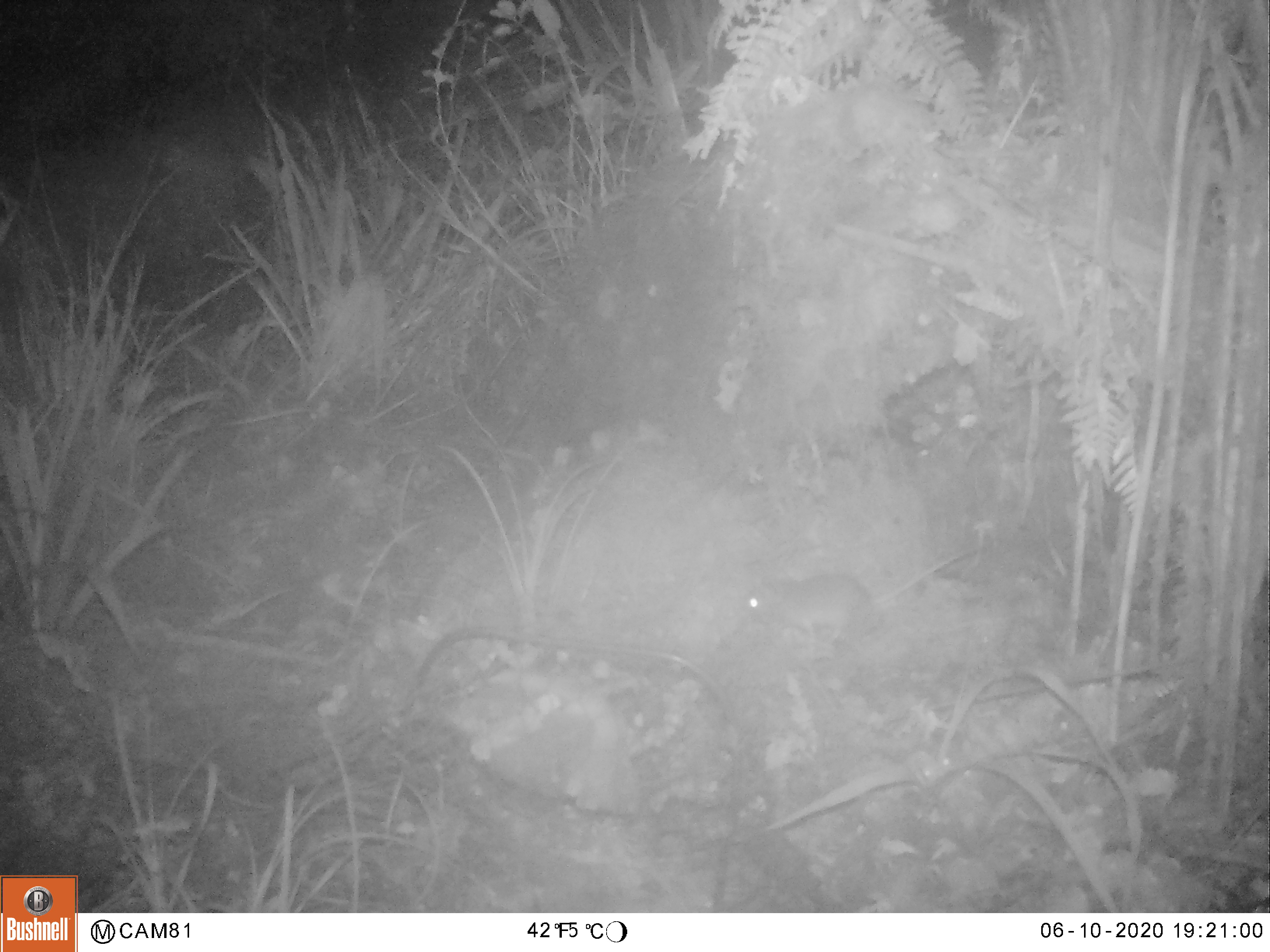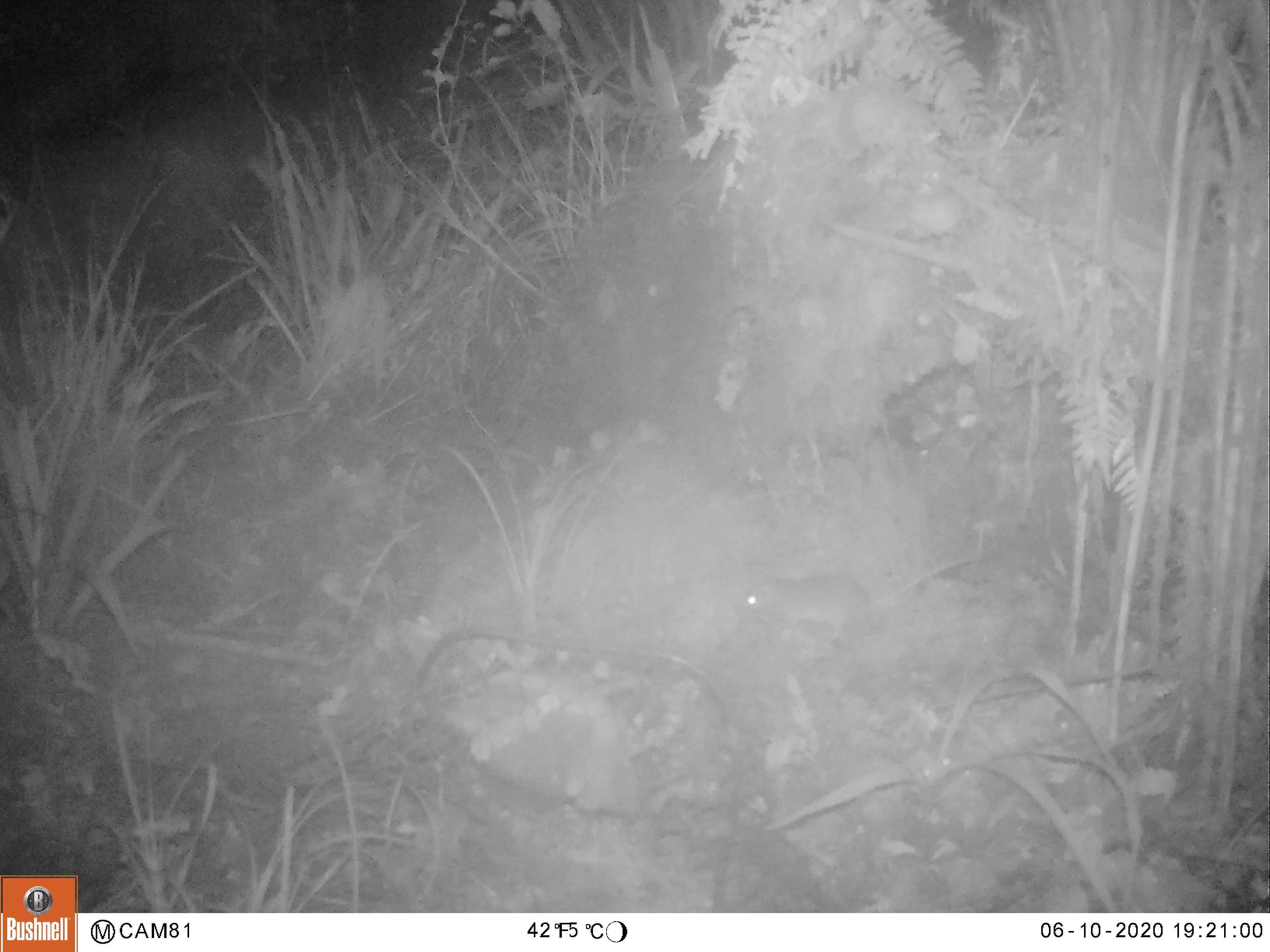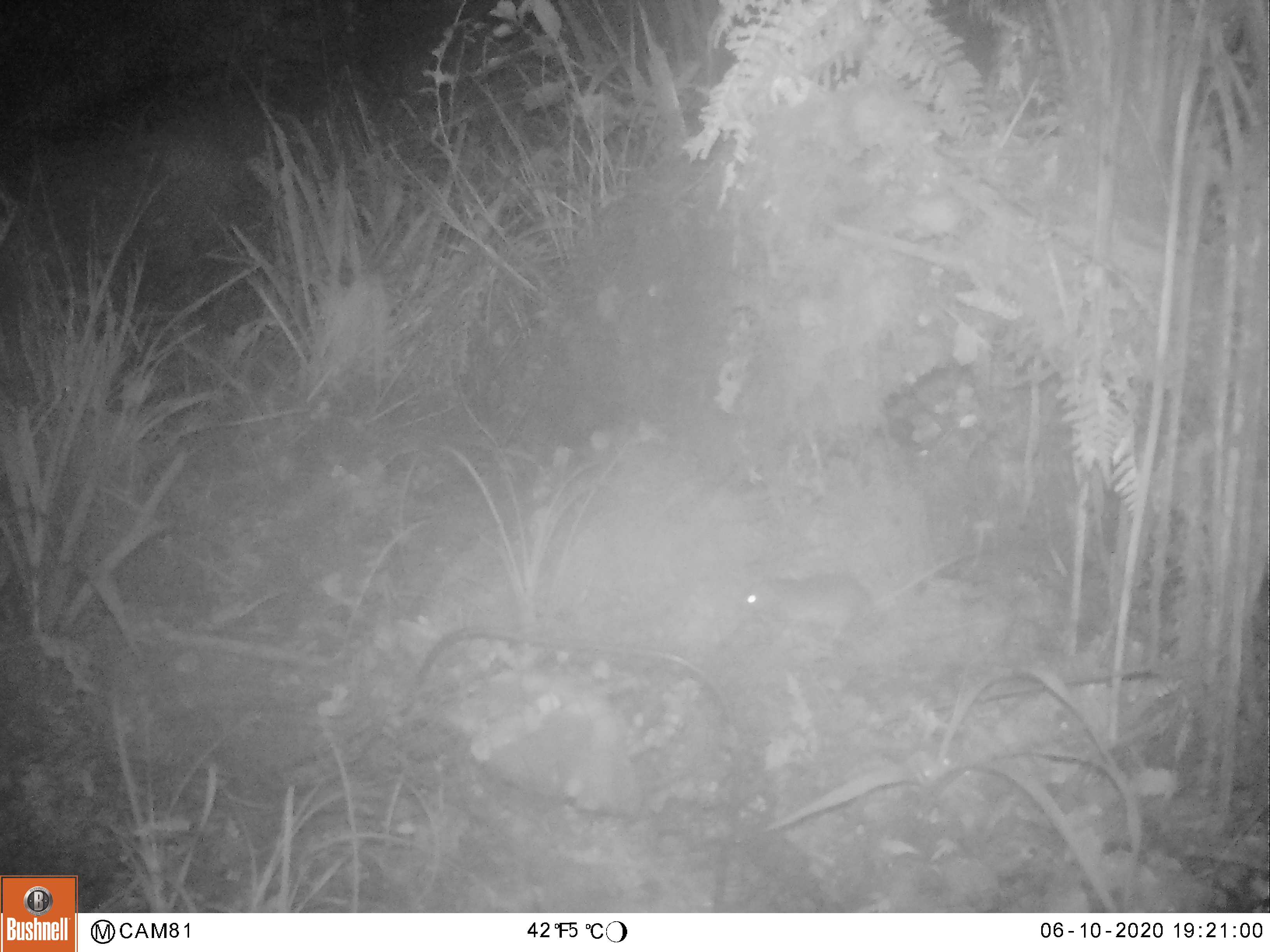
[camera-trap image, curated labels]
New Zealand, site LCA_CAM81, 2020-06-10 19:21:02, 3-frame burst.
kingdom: Animalia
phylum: Chordata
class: Mammalia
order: Rodentia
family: Muridae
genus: Rattus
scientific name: Rattus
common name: rat